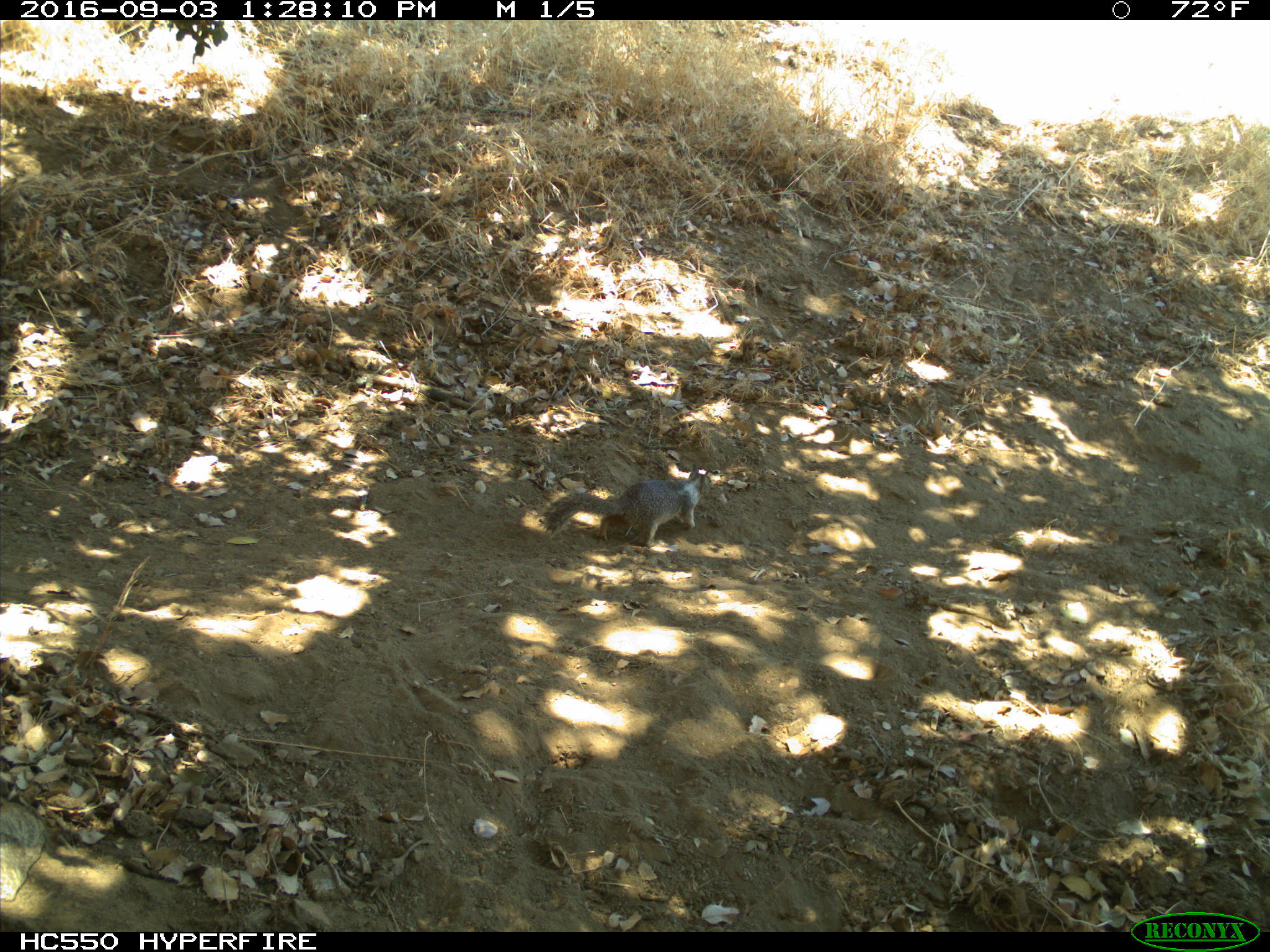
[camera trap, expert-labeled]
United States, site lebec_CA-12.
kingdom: Animalia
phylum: Chordata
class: Mammalia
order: Rodentia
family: Sciuridae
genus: Otospermophilus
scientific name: Otospermophilus beecheyi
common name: california ground squirrel